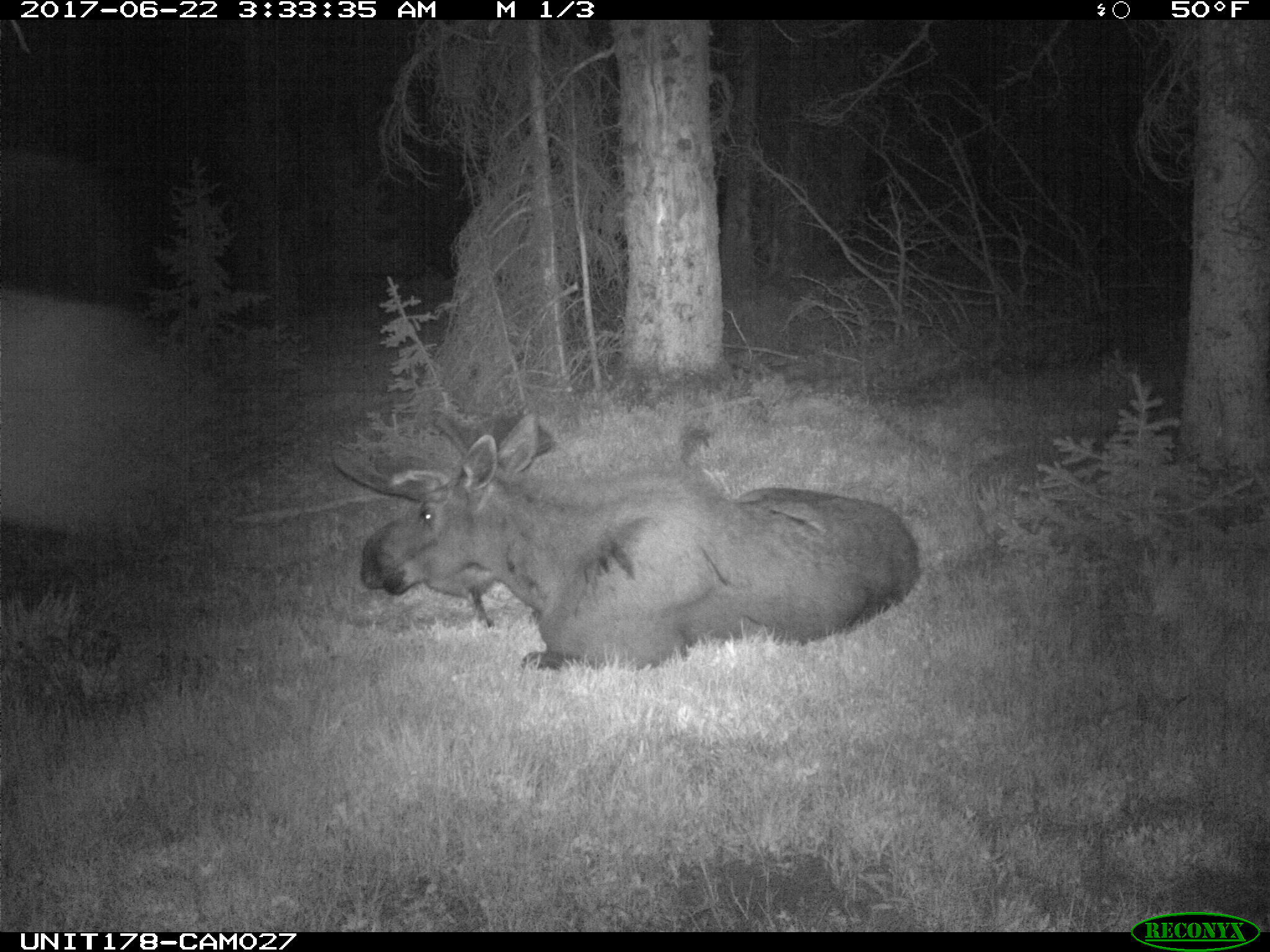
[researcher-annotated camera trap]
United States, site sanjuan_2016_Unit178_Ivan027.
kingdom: Animalia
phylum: Chordata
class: Mammalia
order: Artiodactyla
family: Cervidae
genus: Alces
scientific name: Alces alces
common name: moose